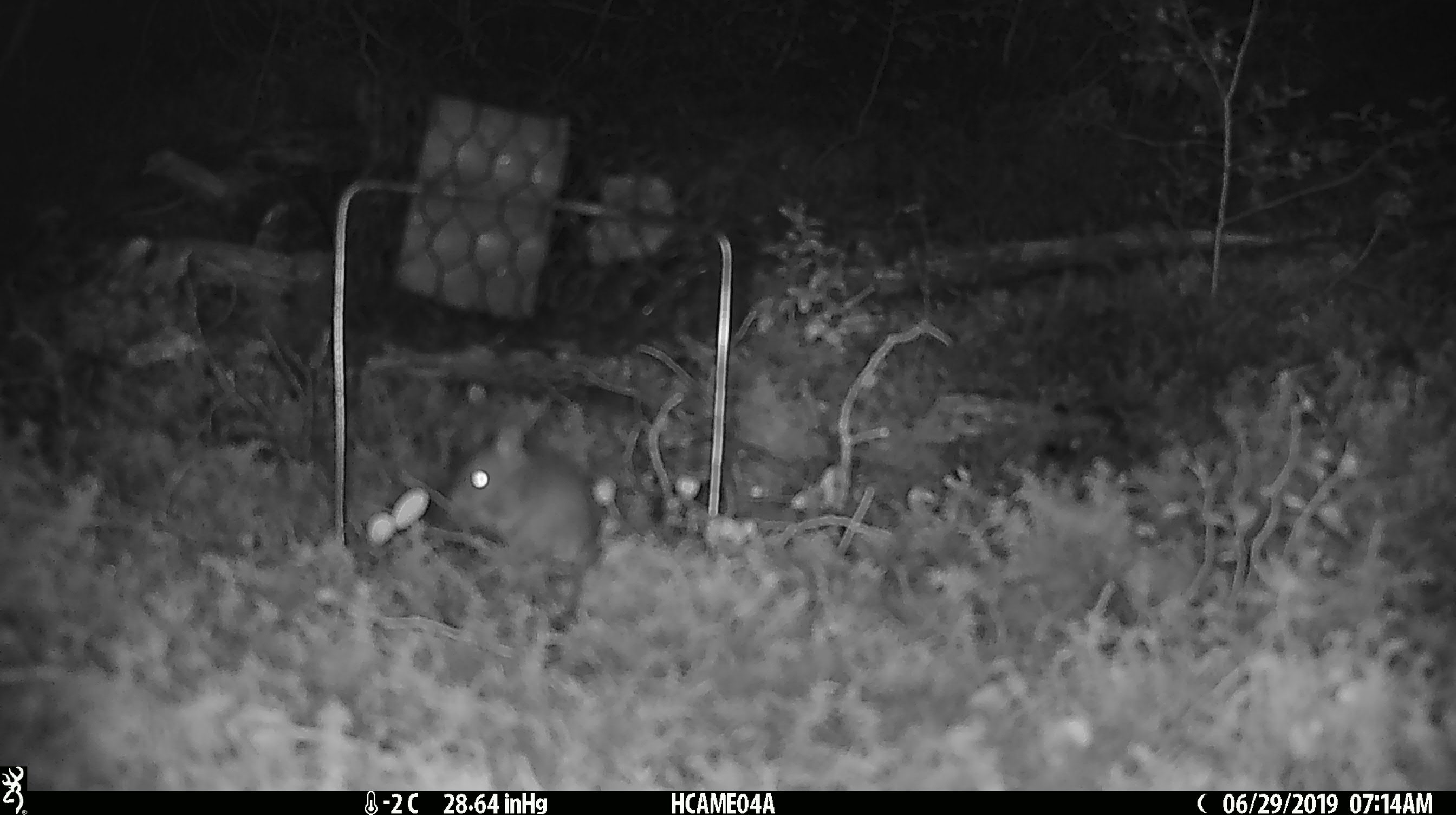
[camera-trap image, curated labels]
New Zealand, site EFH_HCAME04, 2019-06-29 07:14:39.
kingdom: Animalia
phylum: Chordata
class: Mammalia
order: Rodentia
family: Muridae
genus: Mus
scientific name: Mus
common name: mouse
Mouse (Mus).